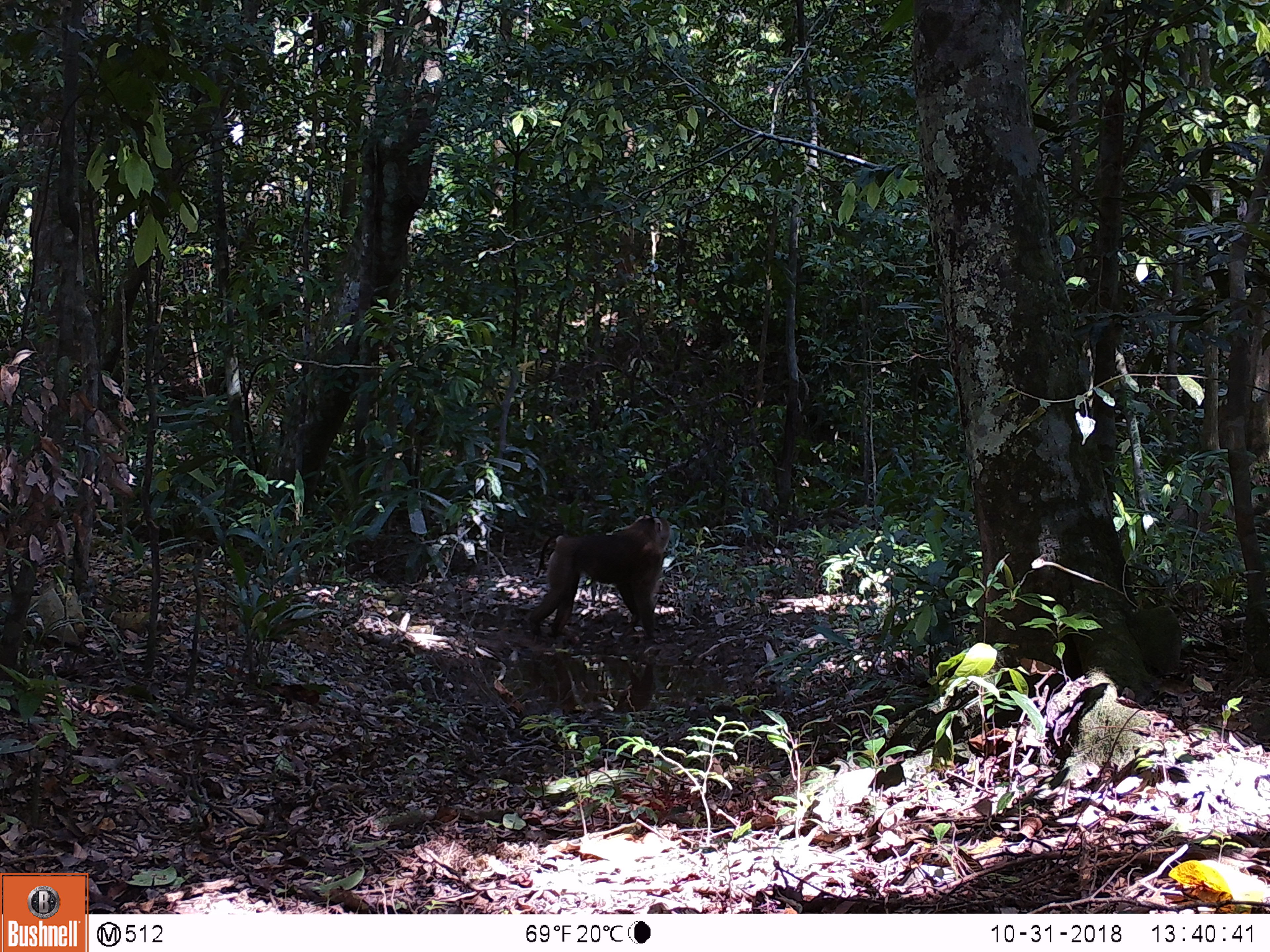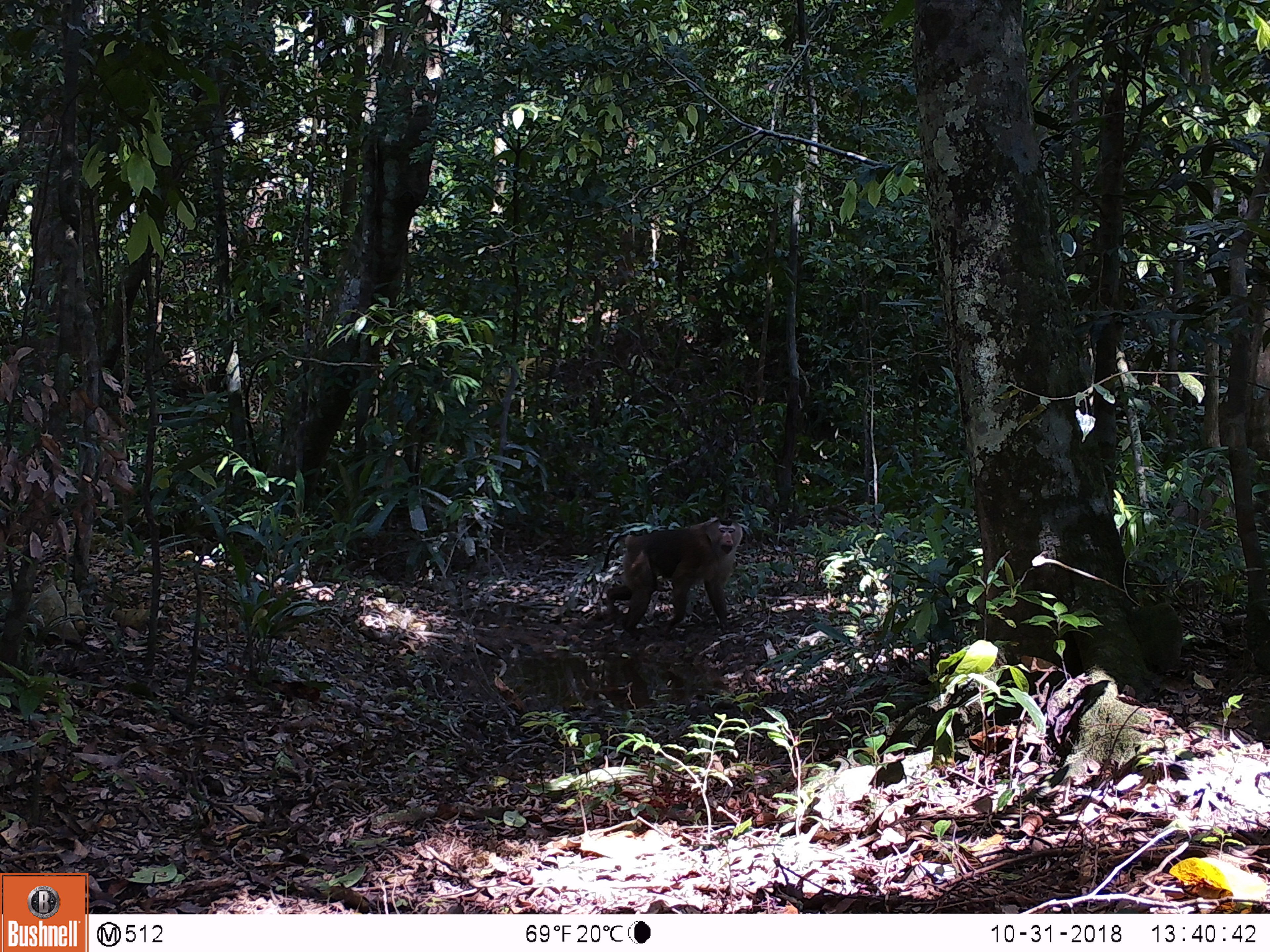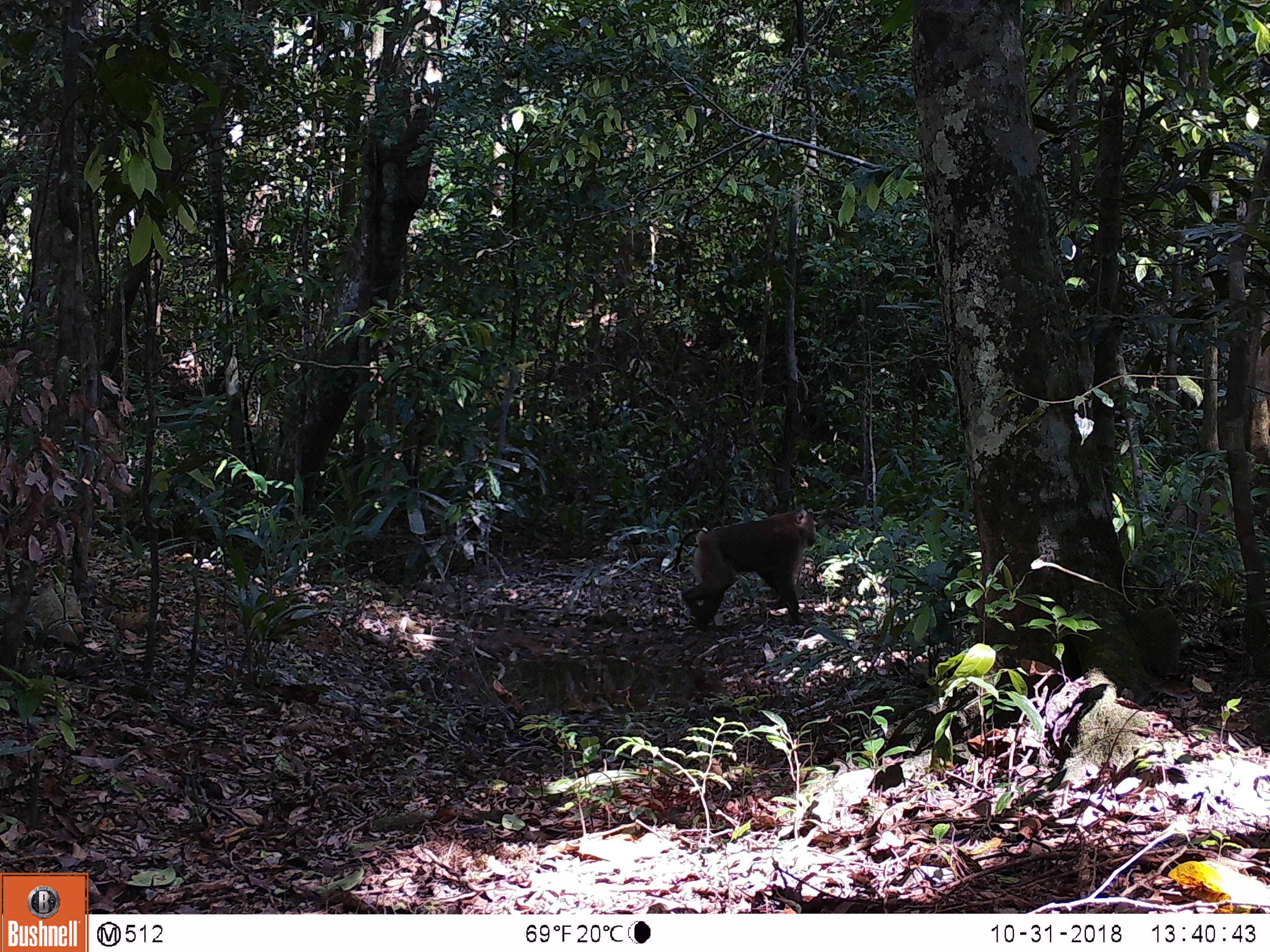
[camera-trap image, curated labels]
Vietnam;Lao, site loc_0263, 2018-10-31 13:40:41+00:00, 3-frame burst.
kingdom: Animalia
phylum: Chordata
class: Mammalia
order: Primates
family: Cercopithecidae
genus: Macaca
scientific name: Macaca nemestrina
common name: pig-tailed macaque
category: pig tailed macaque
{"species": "pig tailed macaque (pig-tailed macaque) (Macaca nemestrina)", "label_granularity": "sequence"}